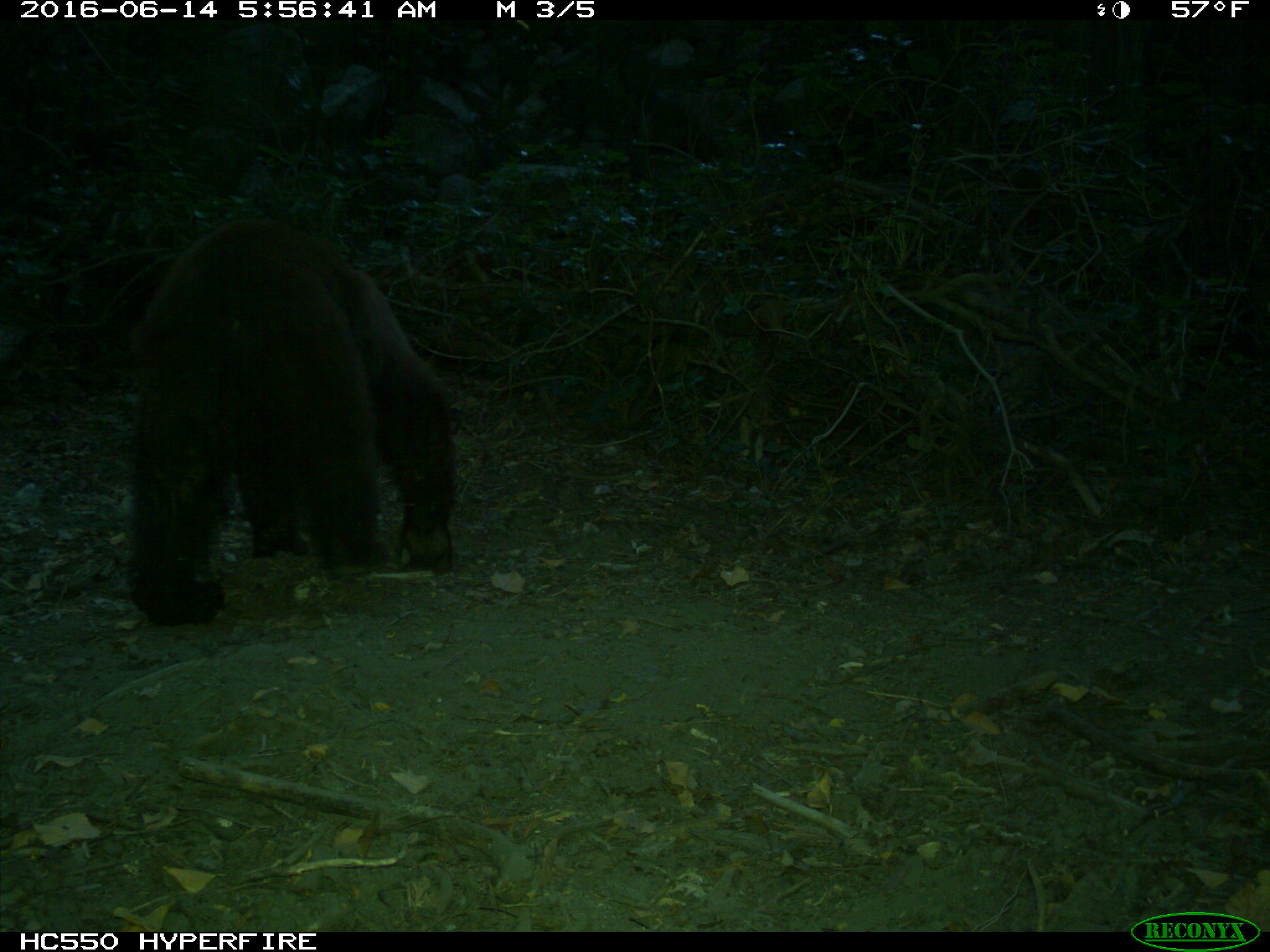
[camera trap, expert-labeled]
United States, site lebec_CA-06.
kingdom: Animalia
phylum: Chordata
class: Mammalia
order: Carnivora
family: Ursidae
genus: Ursus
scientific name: Ursus americanus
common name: american black bear